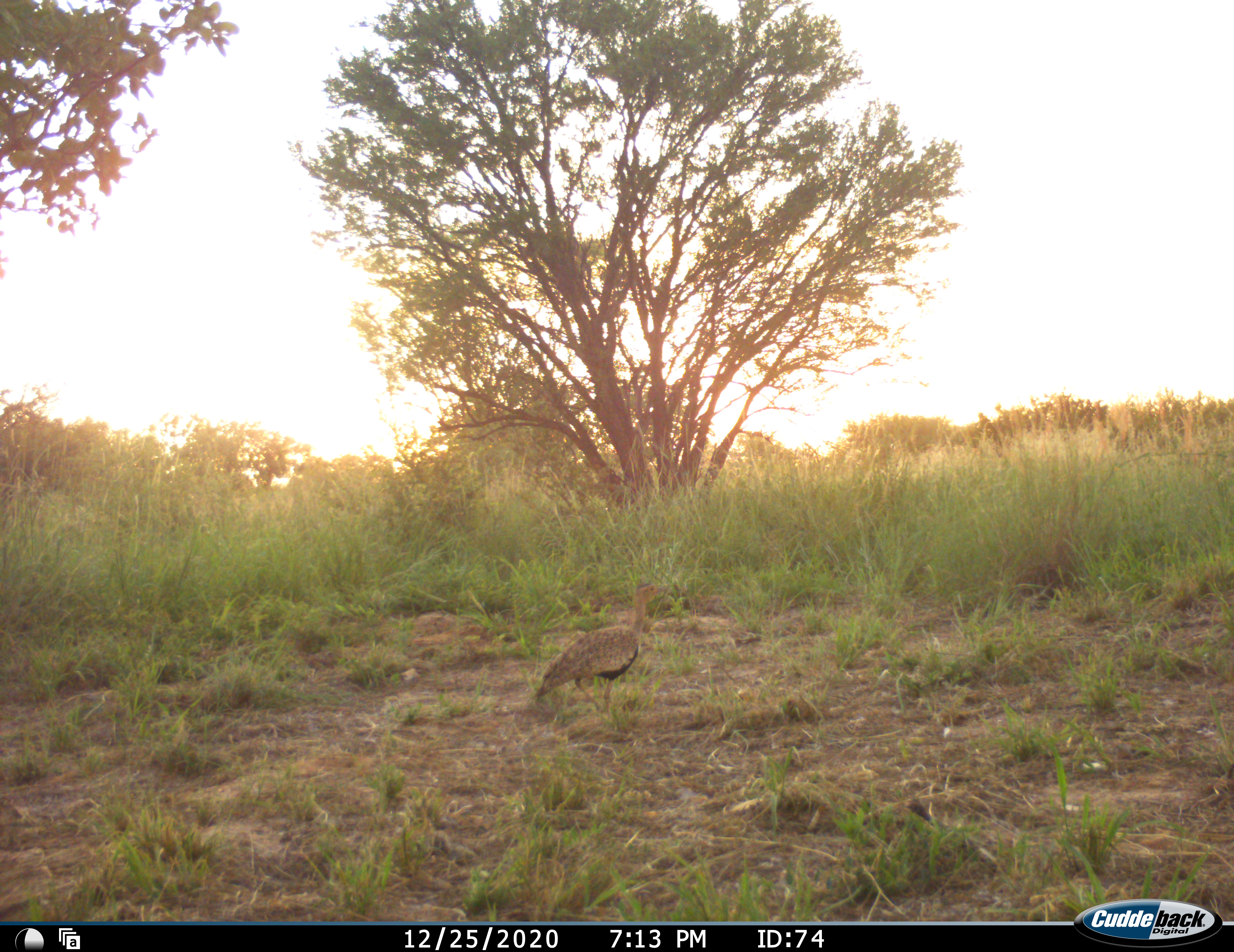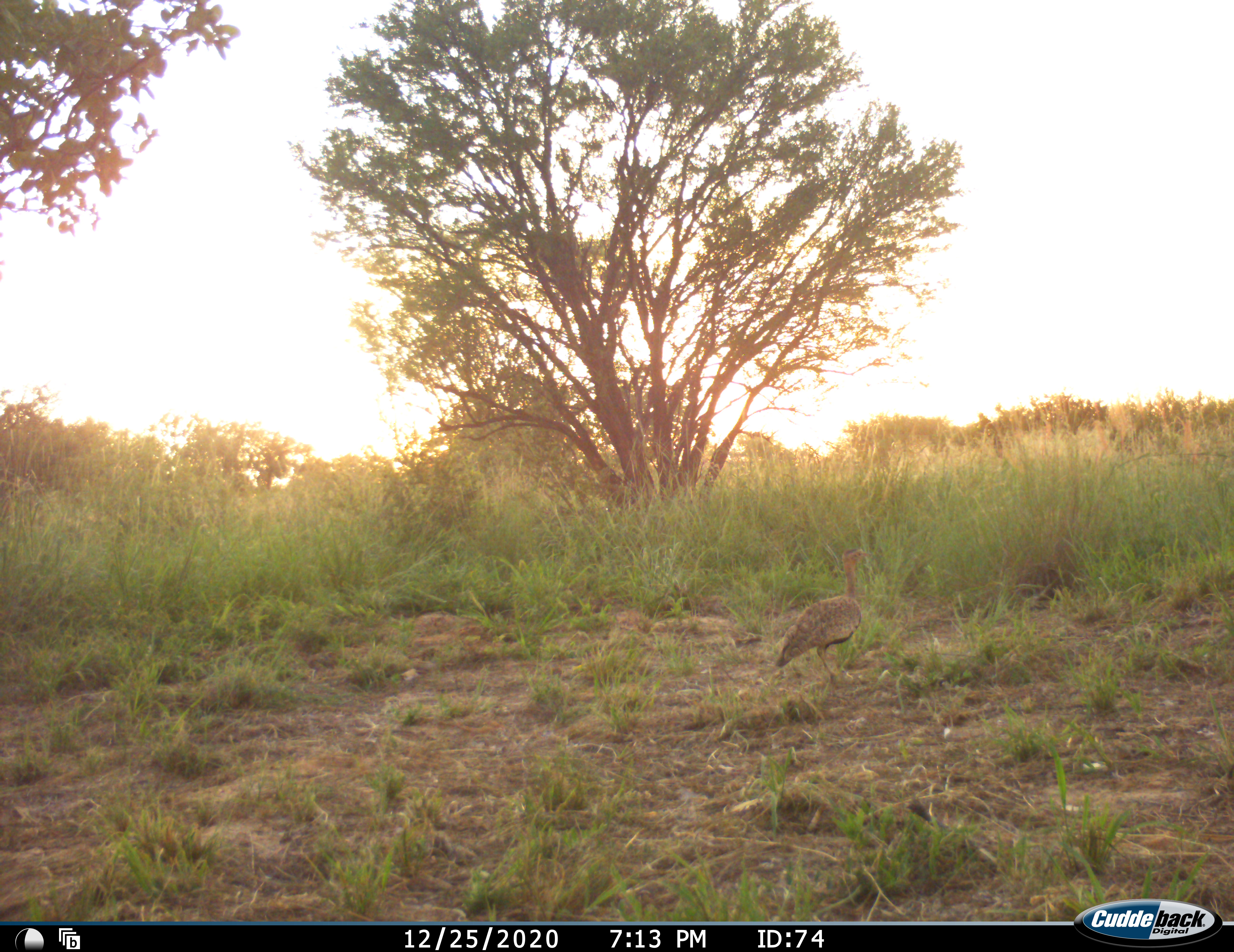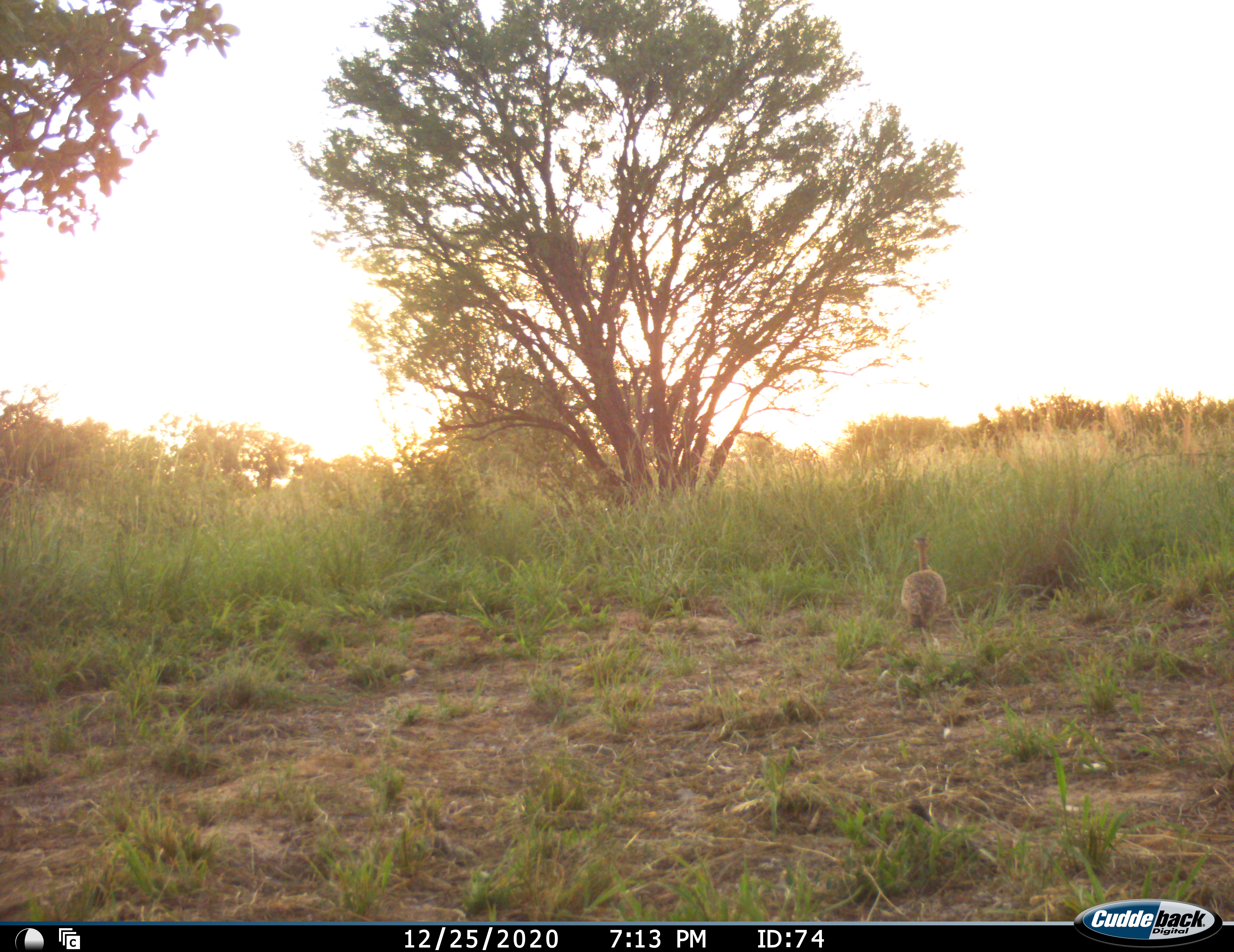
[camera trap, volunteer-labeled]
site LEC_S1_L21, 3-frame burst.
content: unidentified animal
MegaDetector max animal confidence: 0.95